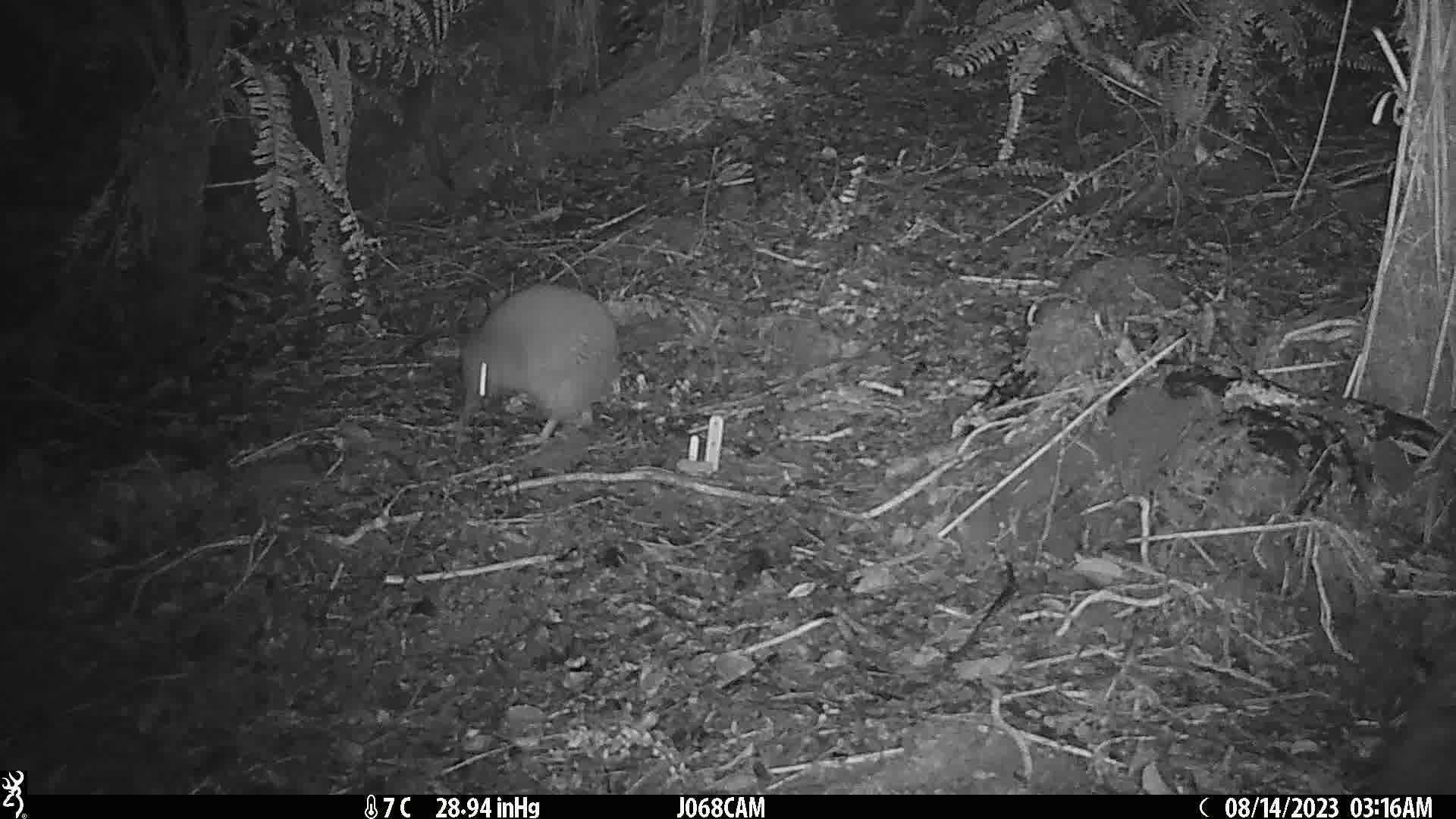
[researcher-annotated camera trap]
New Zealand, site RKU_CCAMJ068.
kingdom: Animalia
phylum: Chordata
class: Aves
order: Apterygiformes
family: Apterygidae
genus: Apteryx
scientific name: Apteryx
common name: kiwi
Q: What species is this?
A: Kiwi (Apteryx).